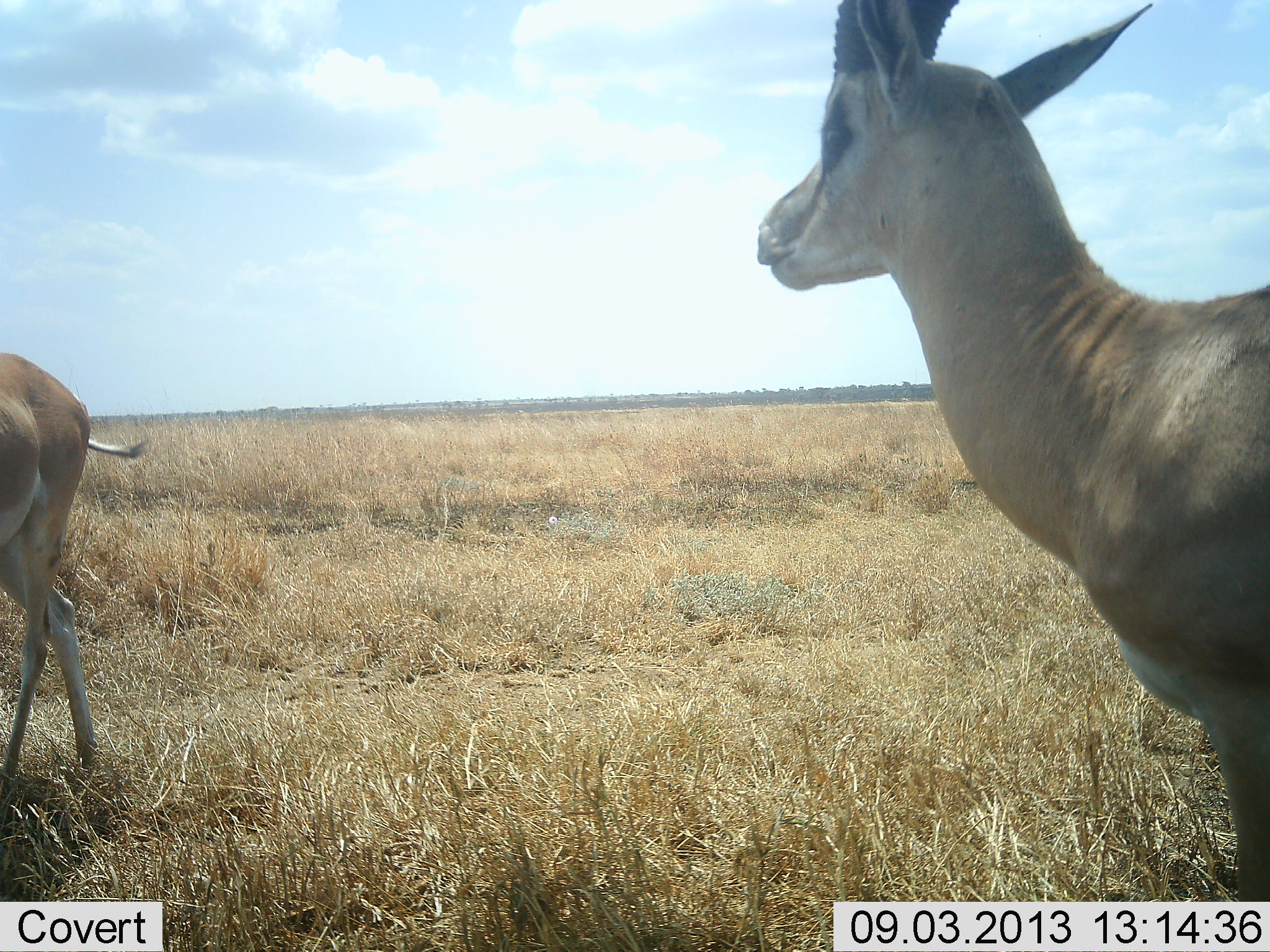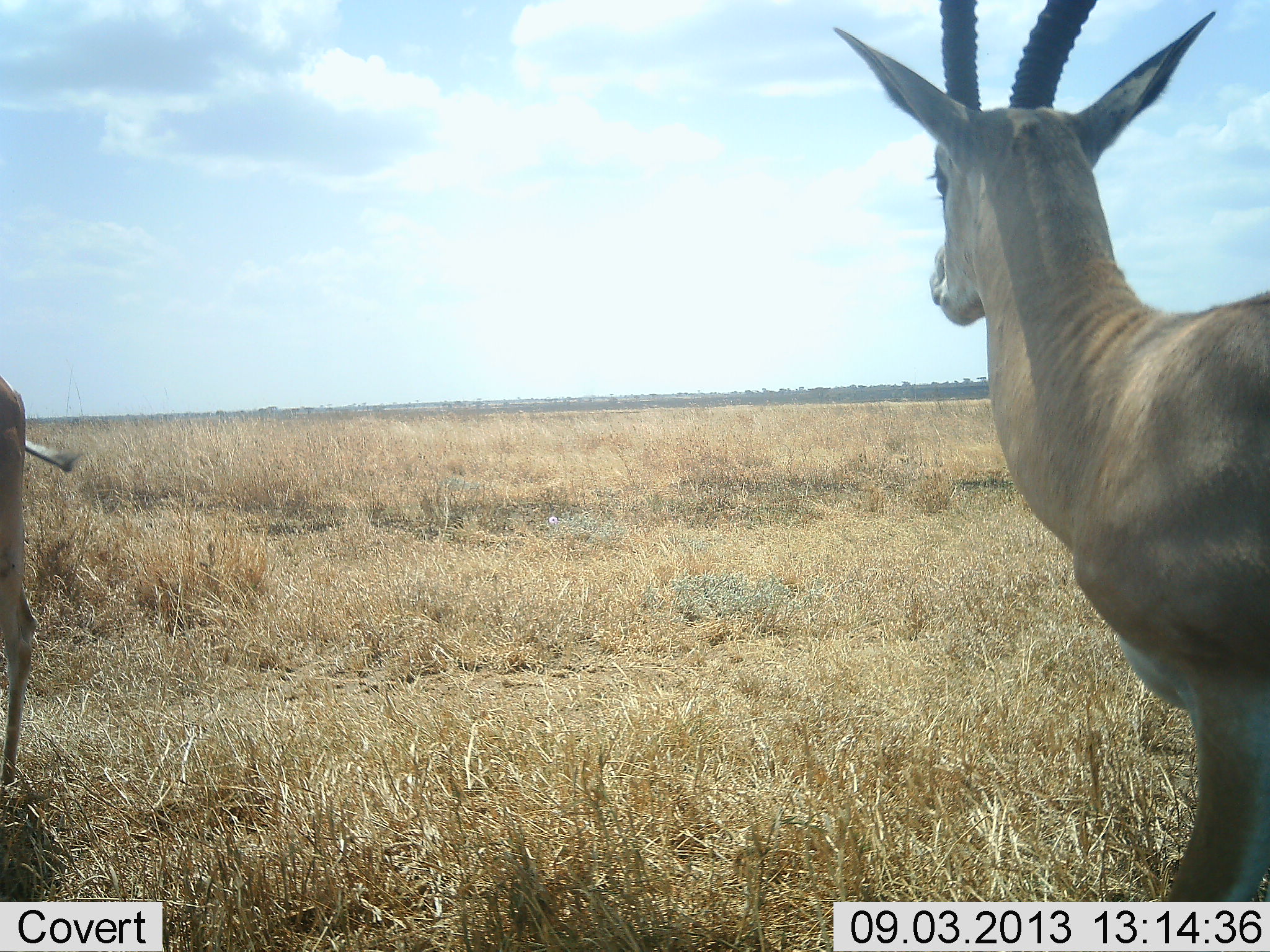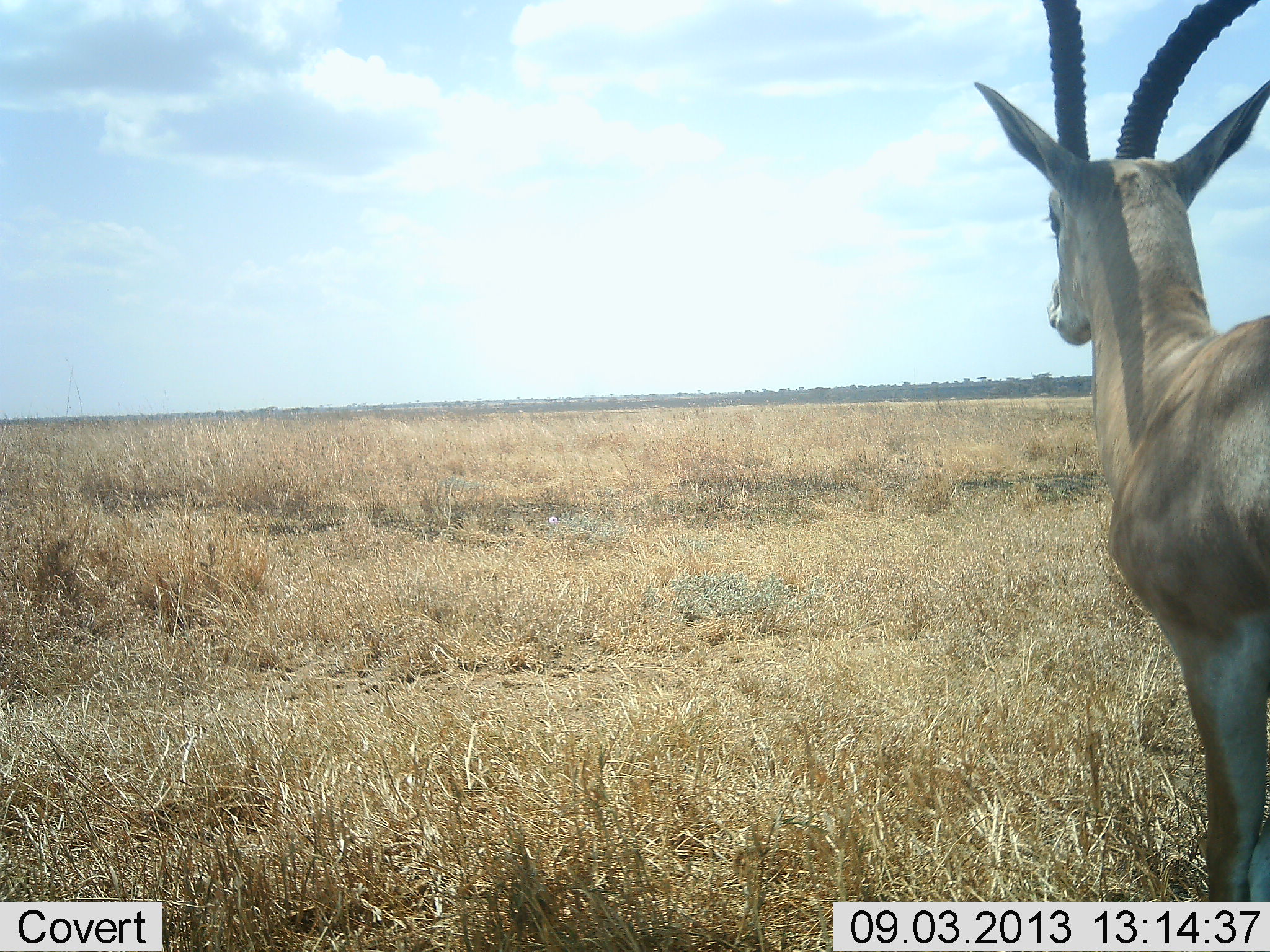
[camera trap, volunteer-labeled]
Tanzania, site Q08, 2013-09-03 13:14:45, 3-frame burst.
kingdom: Animalia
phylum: Chordata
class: Mammalia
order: Artiodactyla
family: Bovidae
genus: Nanger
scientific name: Nanger granti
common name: grant's gazelle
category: gazellegrants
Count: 4.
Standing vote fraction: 90%.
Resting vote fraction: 0%.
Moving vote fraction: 40%.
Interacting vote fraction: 0%.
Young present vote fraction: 0%.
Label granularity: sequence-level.